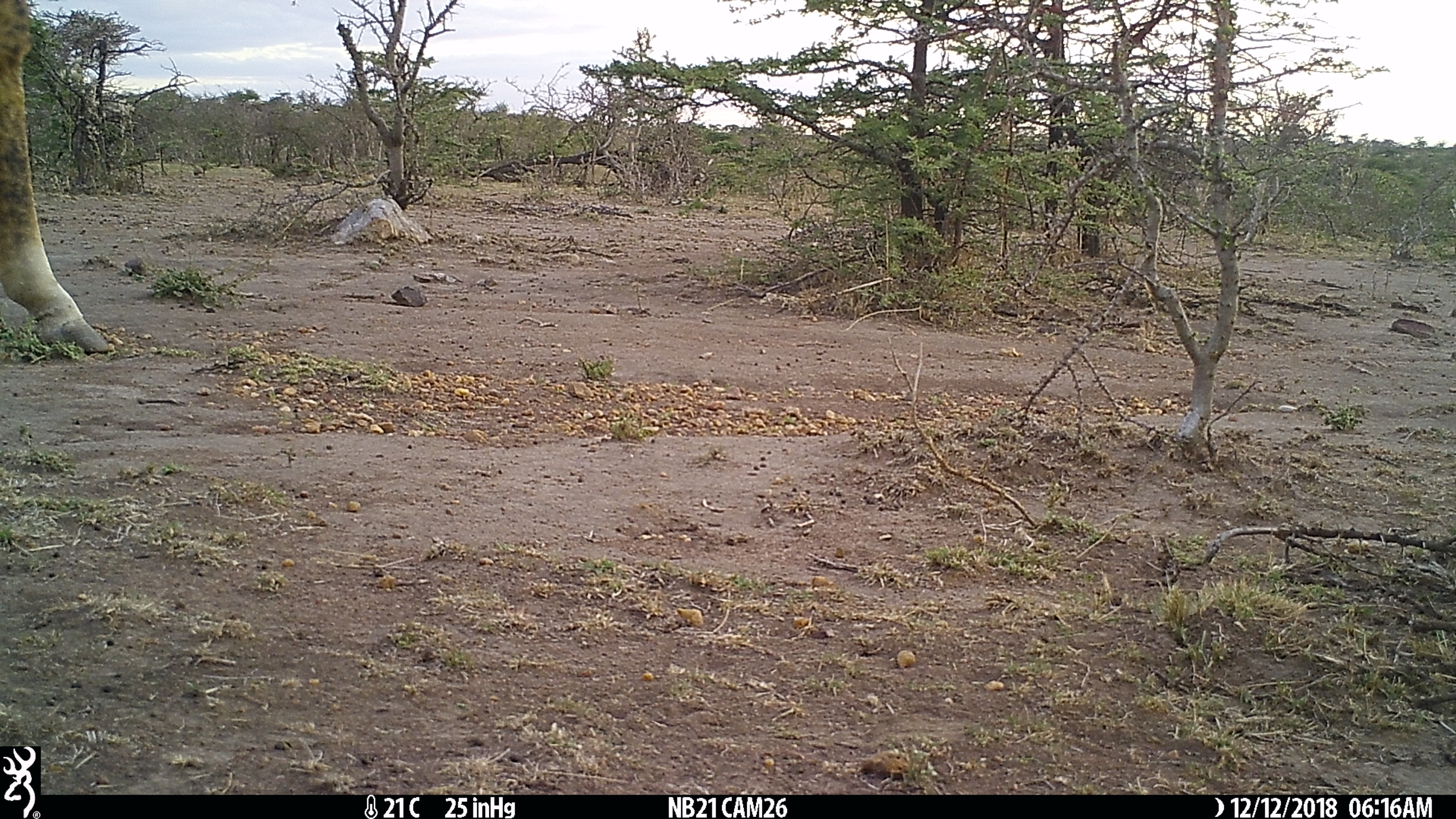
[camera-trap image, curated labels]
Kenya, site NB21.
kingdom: Animalia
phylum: Chordata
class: Mammalia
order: Artiodactyla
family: Giraffidae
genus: Giraffa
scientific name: Giraffa camelopardalis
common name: northern giraffe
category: giraffe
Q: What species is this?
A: Giraffe (northern giraffe) (Giraffa camelopardalis).